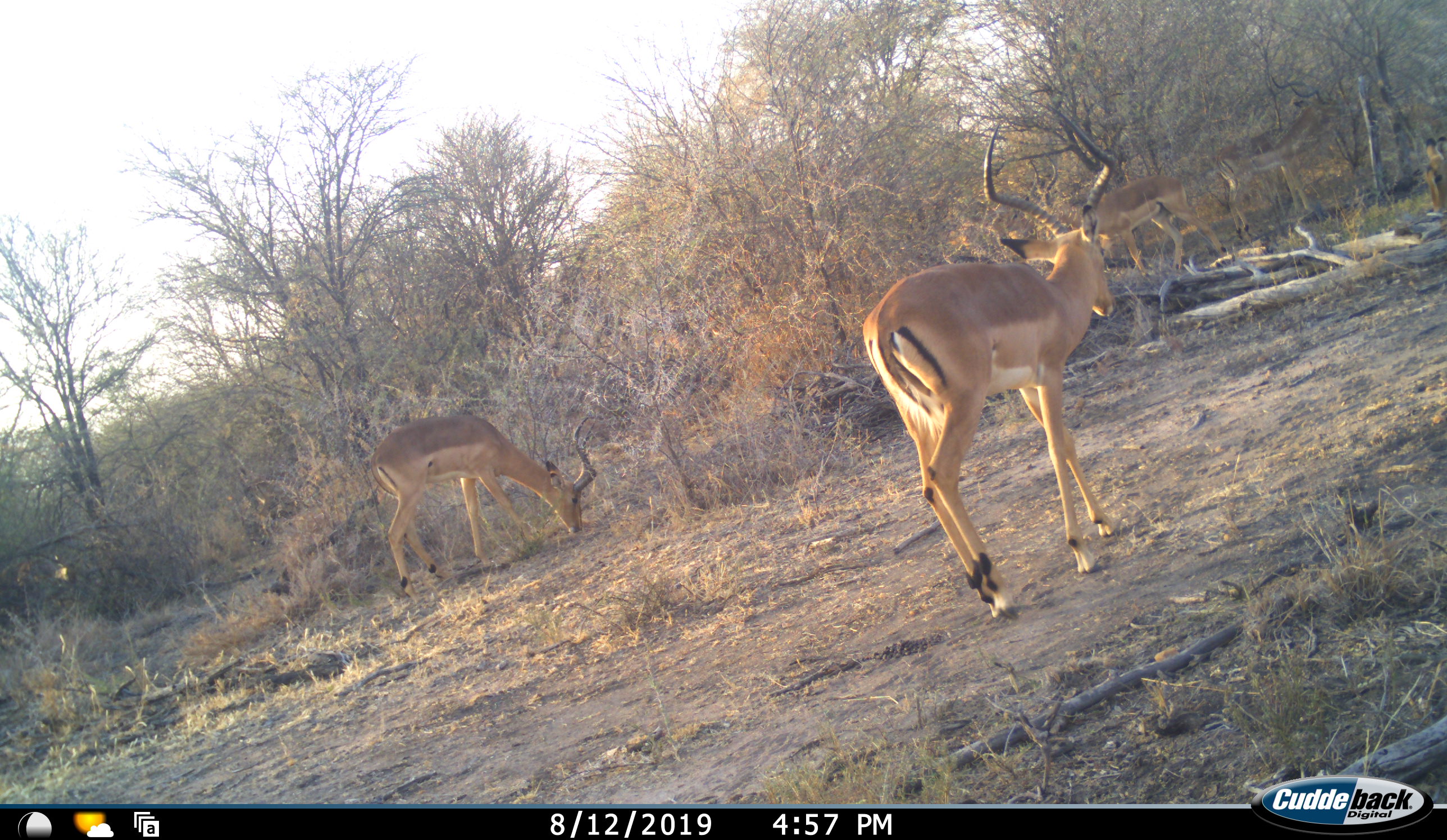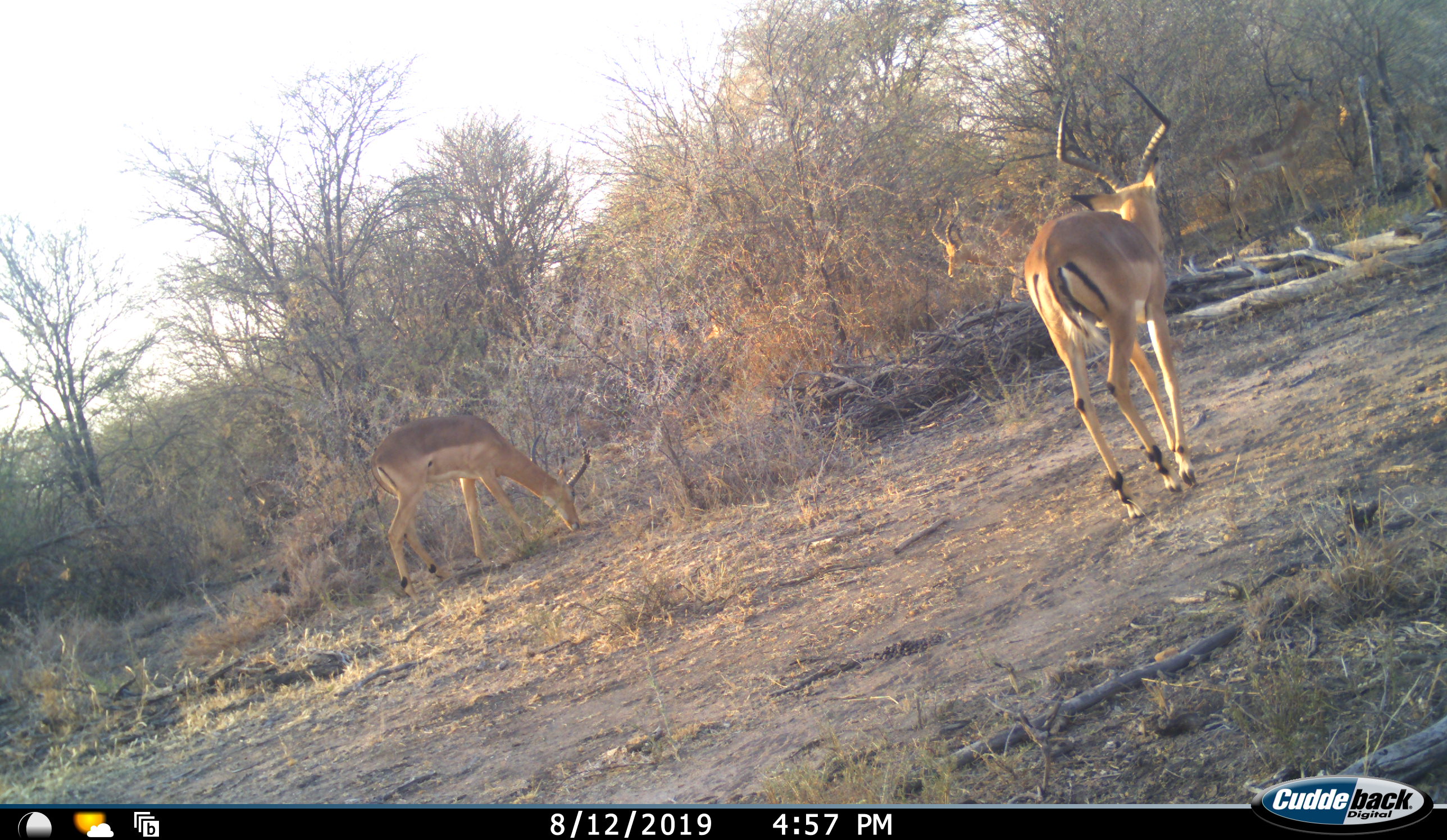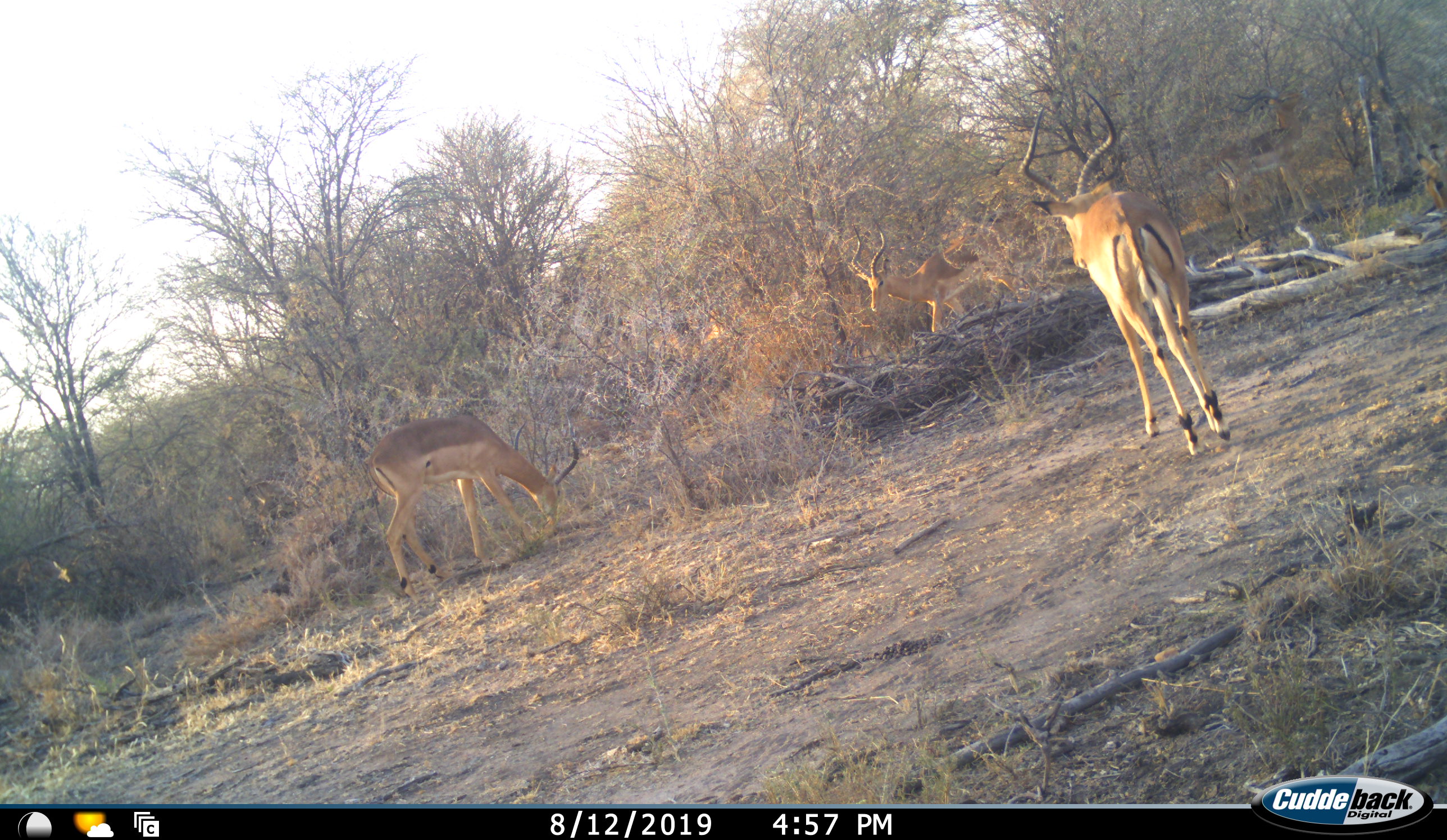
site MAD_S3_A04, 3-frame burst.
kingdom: Animalia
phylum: Chordata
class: Mammalia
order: Artiodactyla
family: Bovidae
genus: Aepyceros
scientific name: Aepyceros melampus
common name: impala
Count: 5.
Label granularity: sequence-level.